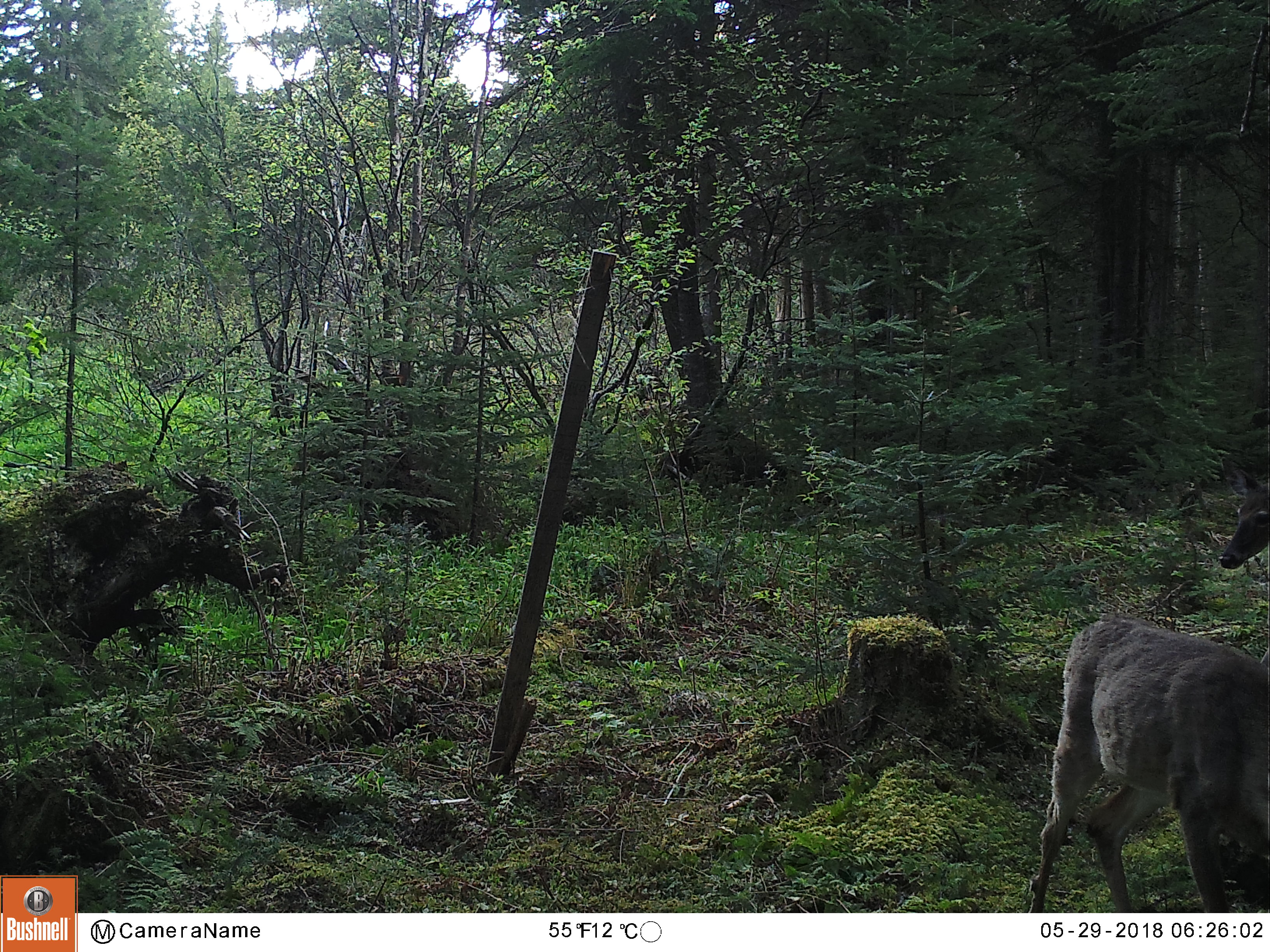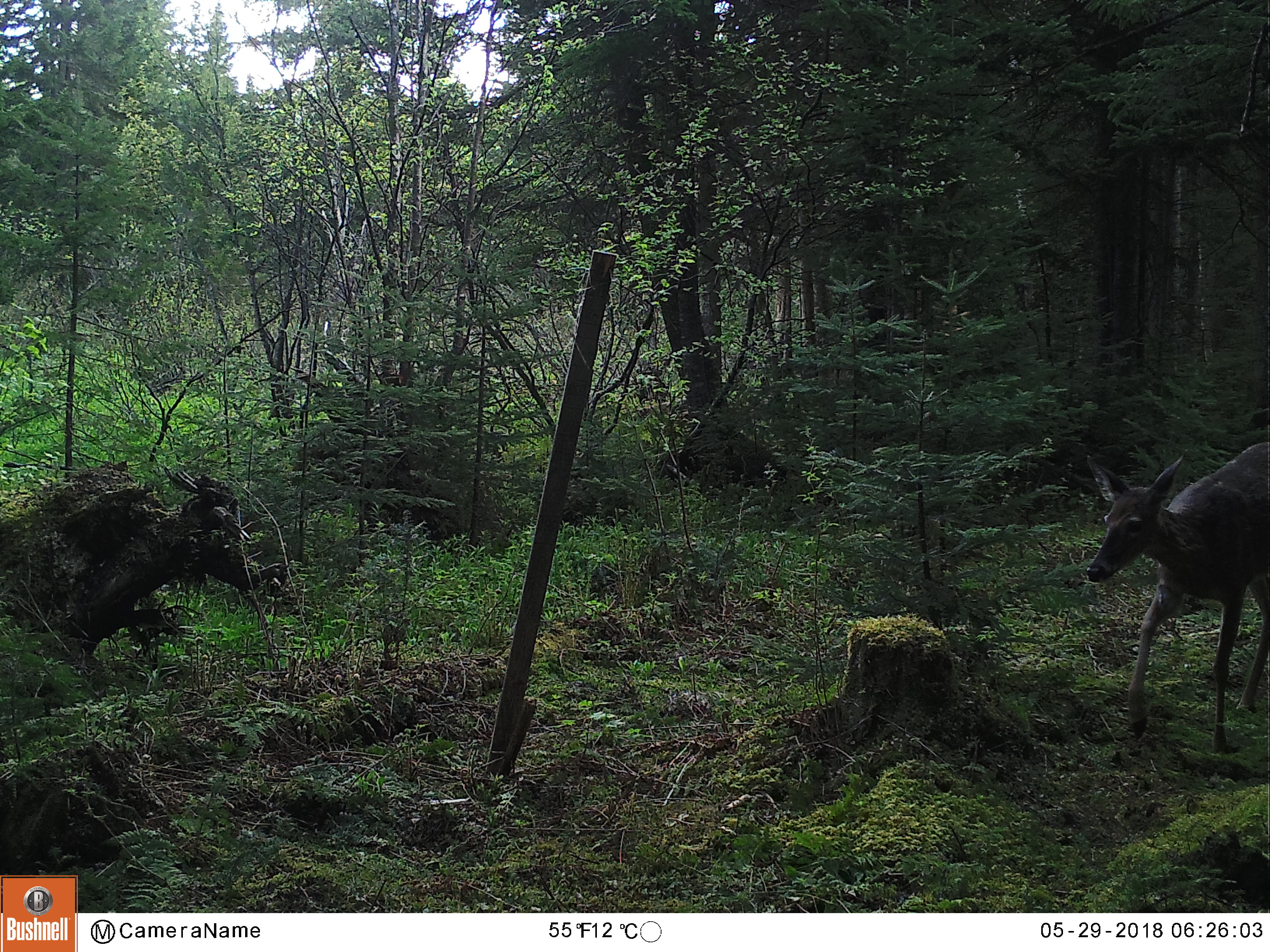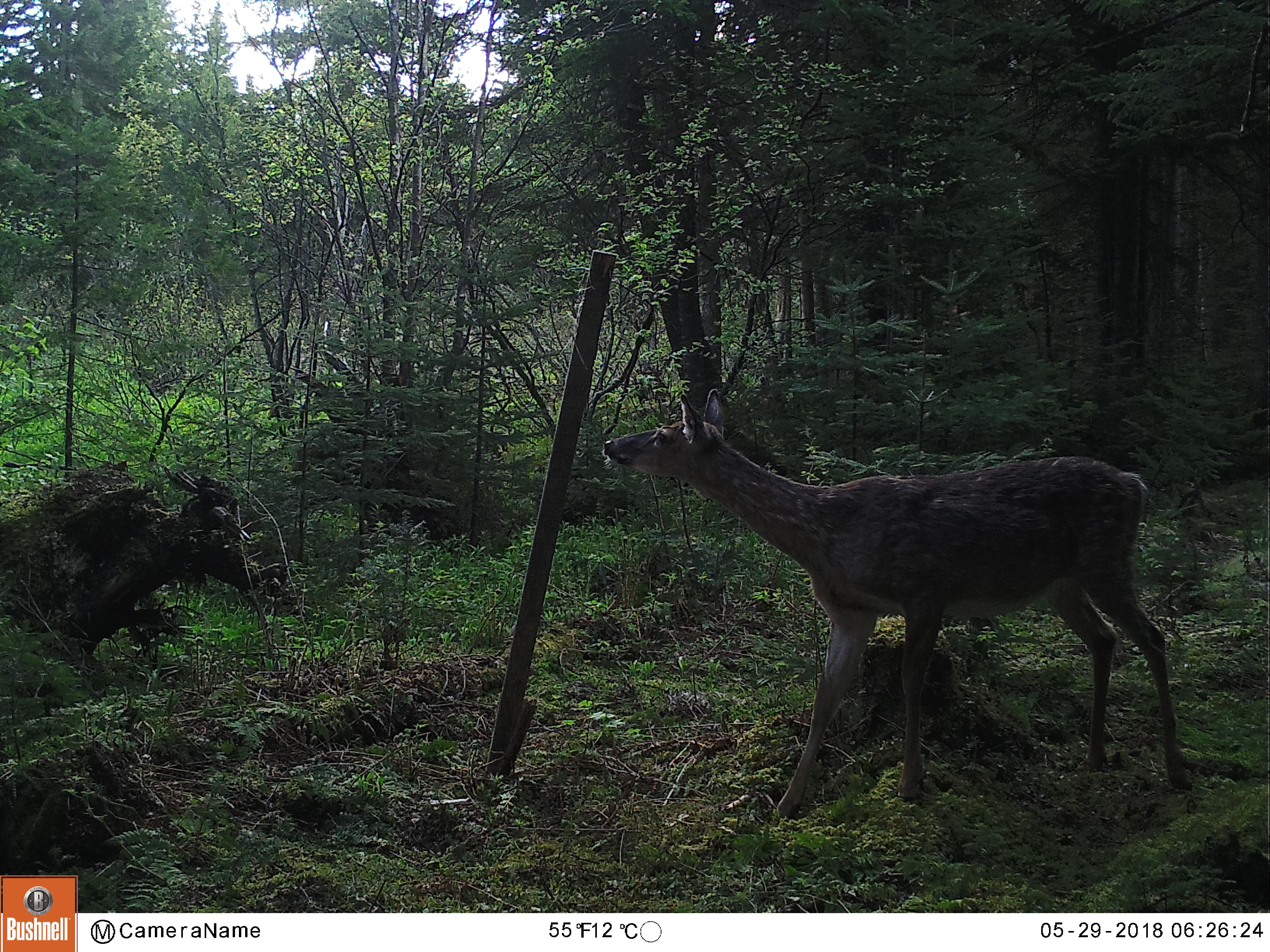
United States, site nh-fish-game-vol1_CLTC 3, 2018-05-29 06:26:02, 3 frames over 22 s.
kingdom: Animalia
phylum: Chordata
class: Mammalia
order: Artiodactyla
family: Cervidae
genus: Odocoileus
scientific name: Odocoileus virginianus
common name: white-tailed deer